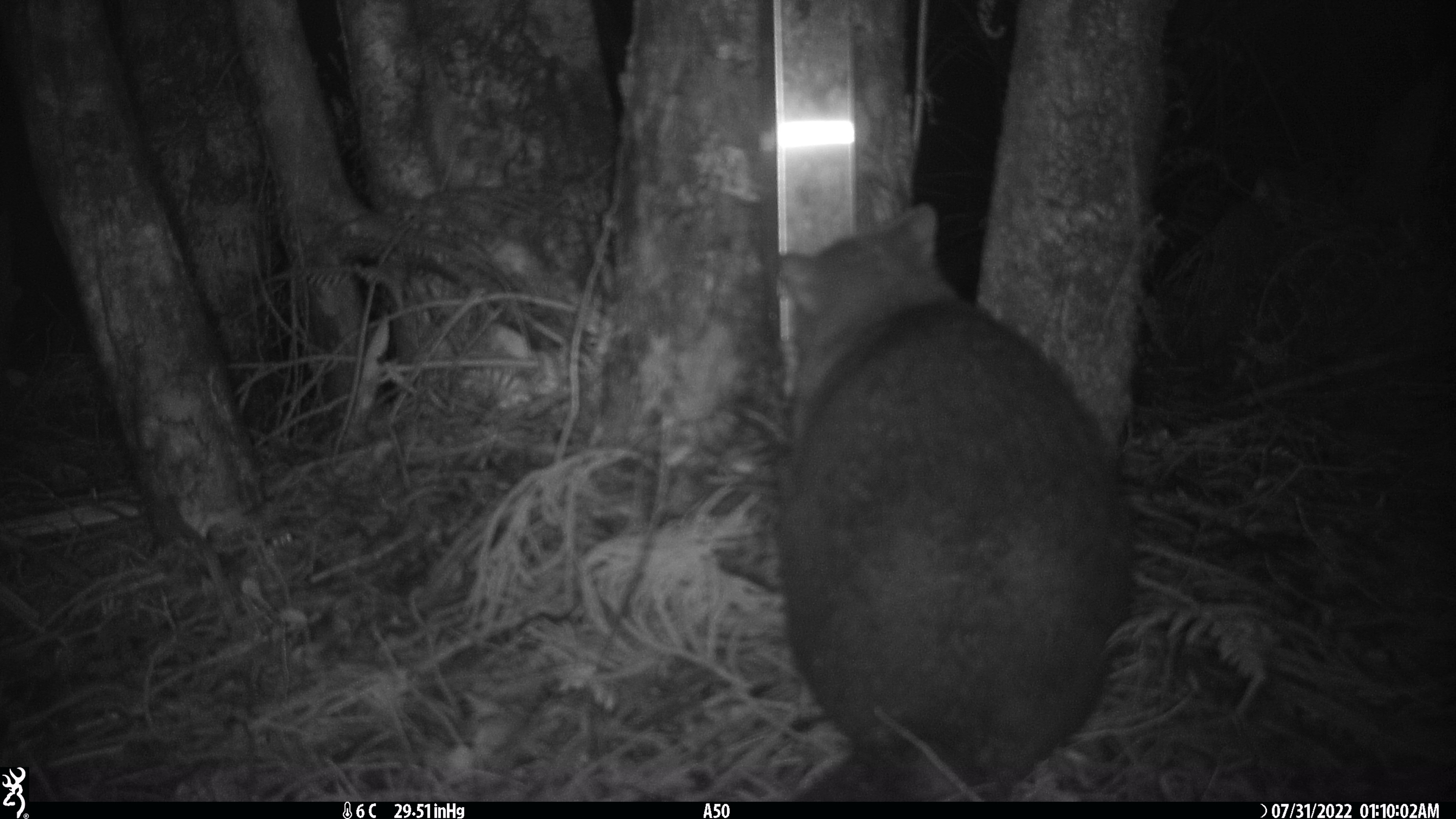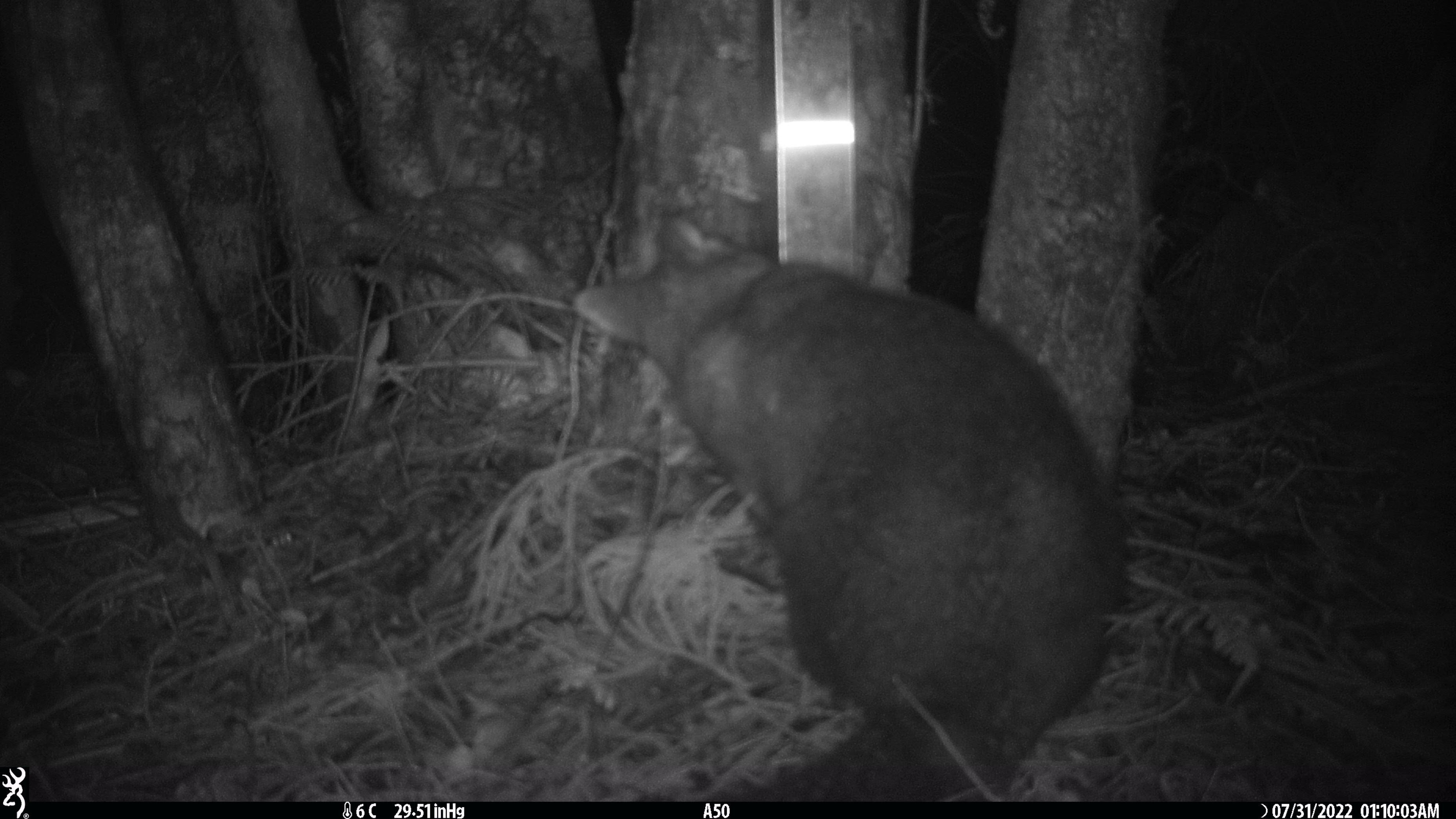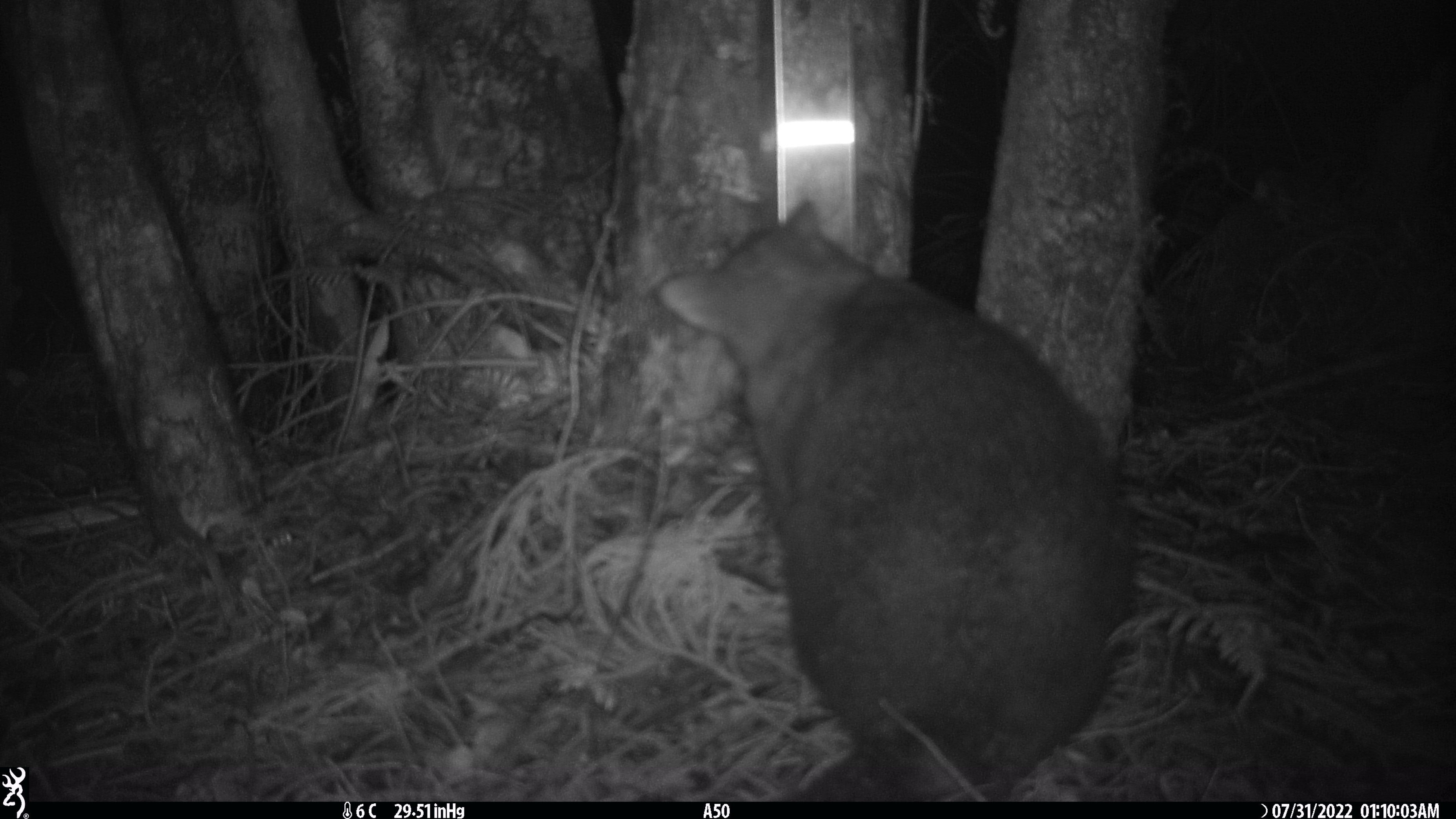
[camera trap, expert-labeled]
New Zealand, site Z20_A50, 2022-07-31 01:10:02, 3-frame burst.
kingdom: Animalia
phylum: Chordata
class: Mammalia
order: Diprotodontia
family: Phalangeridae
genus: Trichosurus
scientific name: Trichosurus vulpecula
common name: common brushtail possum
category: possum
Possum (common brushtail possum) (Trichosurus vulpecula).